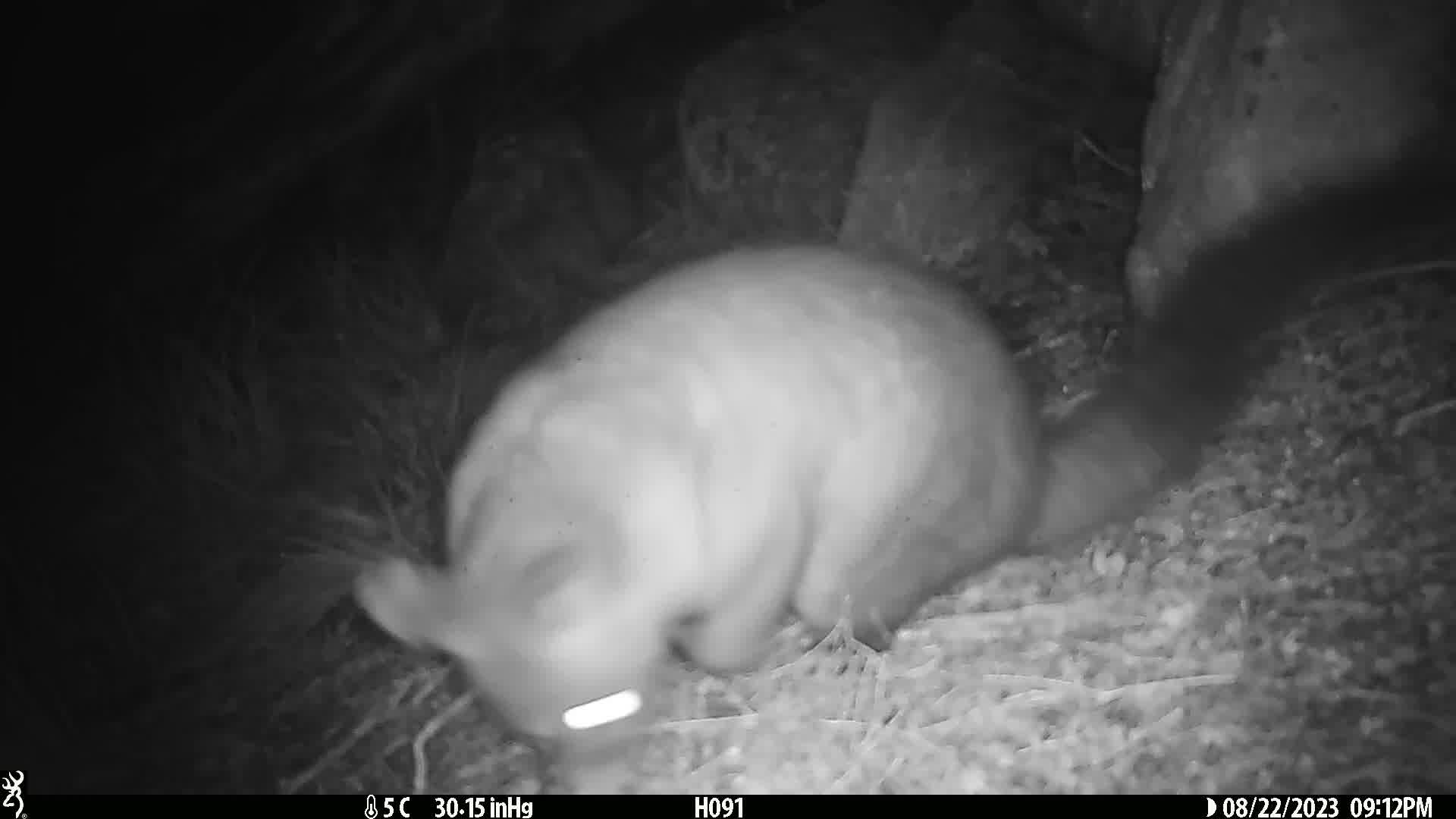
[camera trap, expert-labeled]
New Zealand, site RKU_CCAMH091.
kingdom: Animalia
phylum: Chordata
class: Mammalia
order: Diprotodontia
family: Phalangeridae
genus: Trichosurus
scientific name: Trichosurus vulpecula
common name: common brushtail possum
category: possum